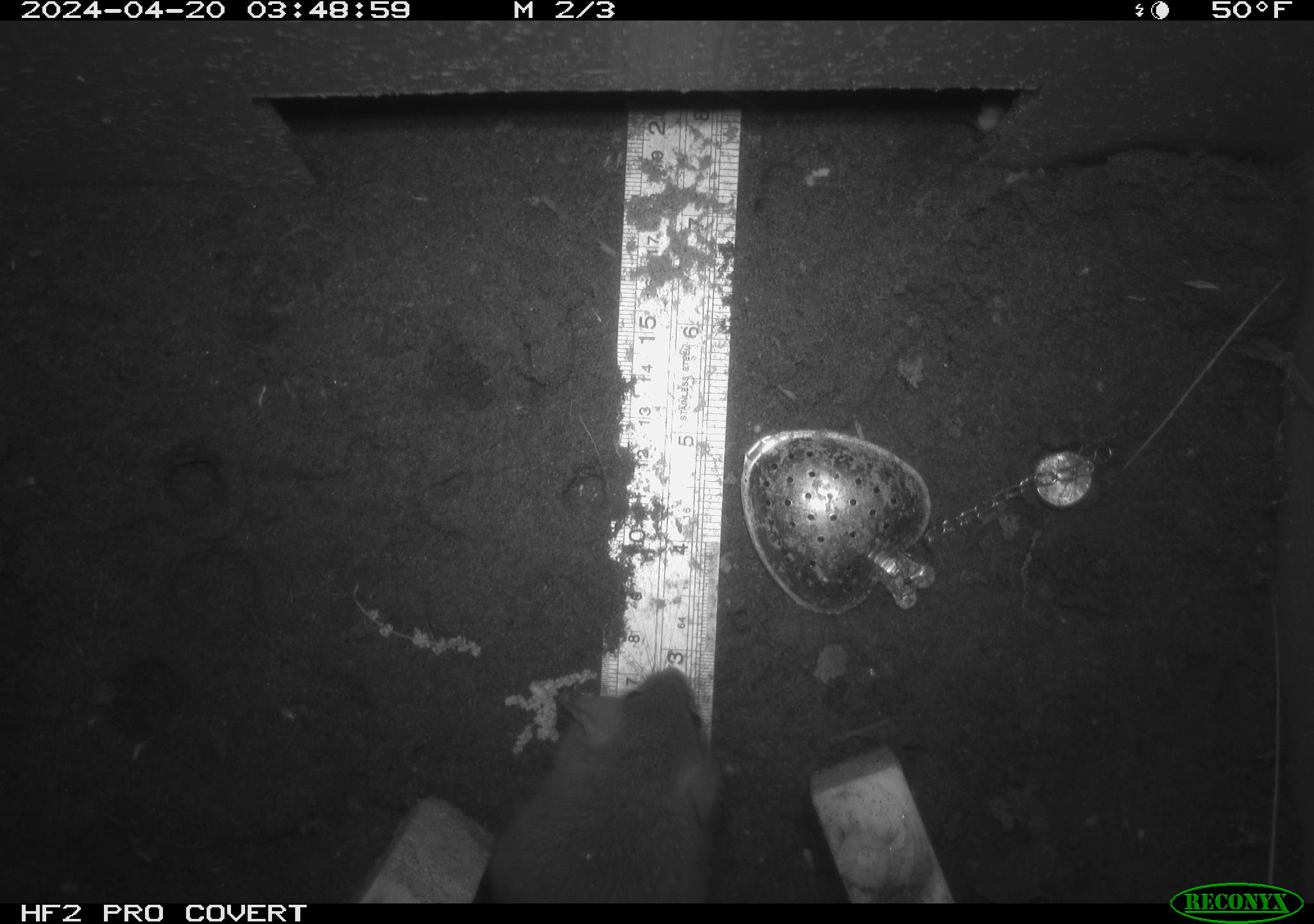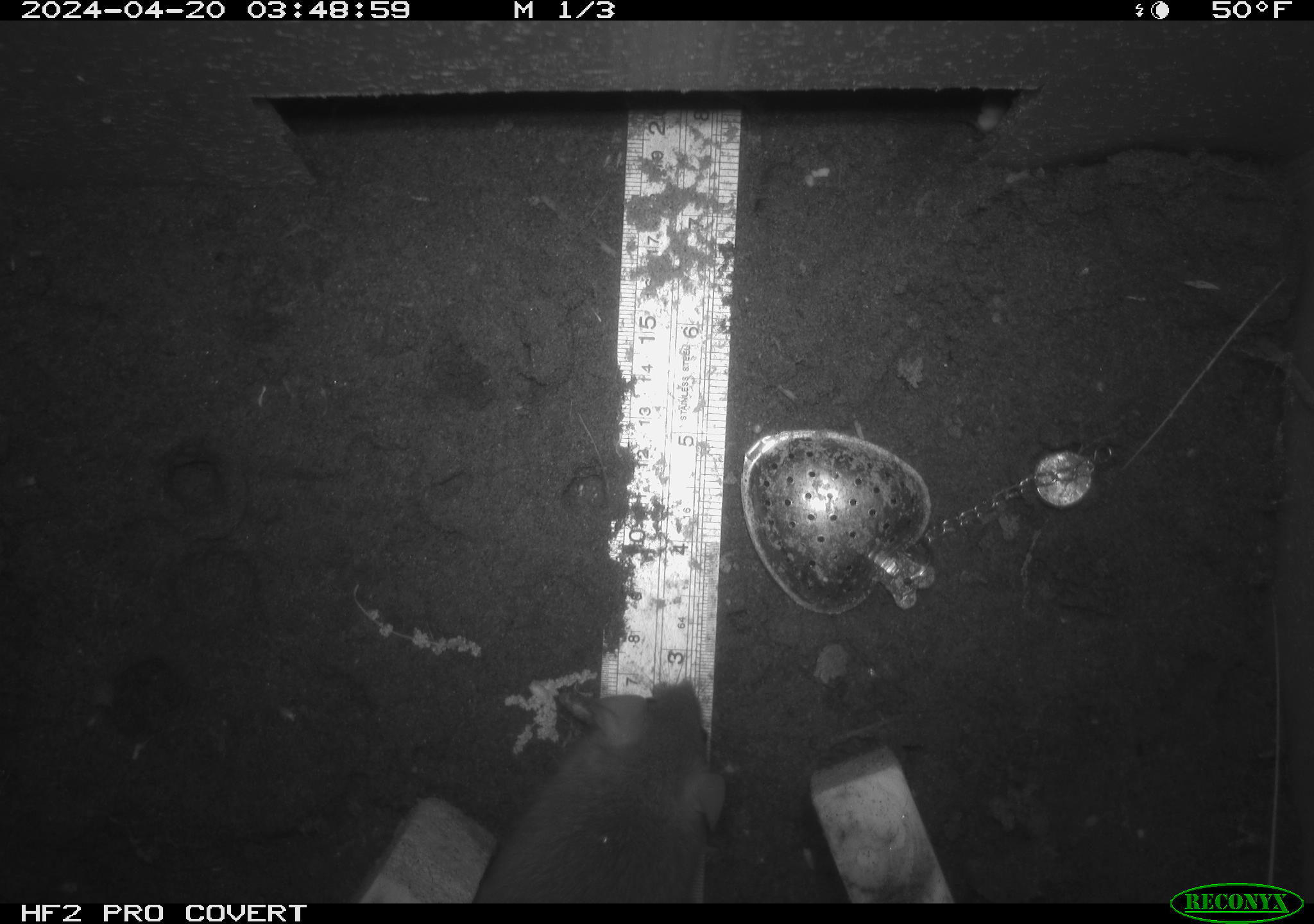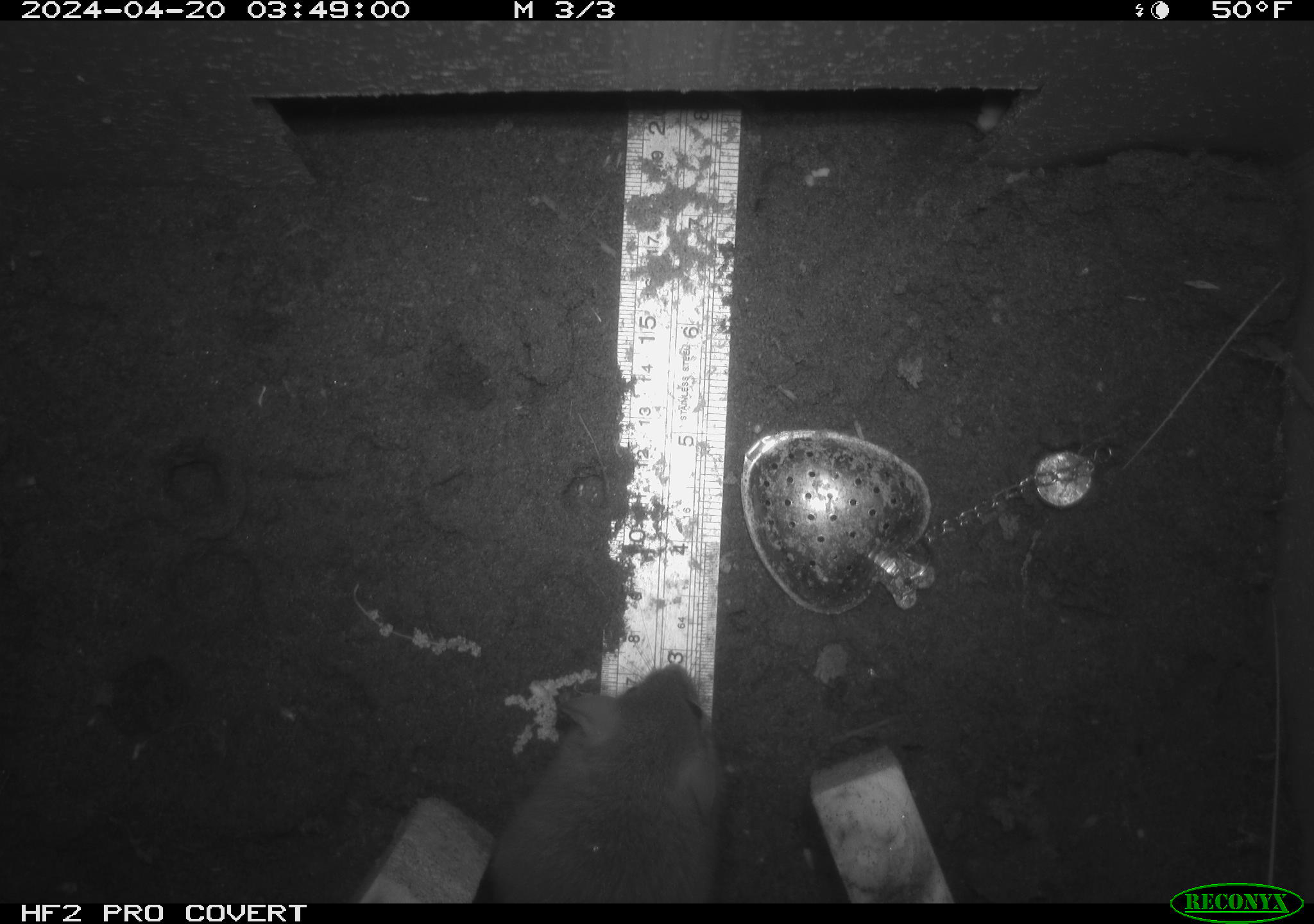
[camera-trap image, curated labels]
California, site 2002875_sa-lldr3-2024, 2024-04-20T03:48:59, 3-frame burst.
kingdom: Animalia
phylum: Chordata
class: Mammalia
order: Rodentia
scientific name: Rodentia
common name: rodent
Rodent (Rodentia).